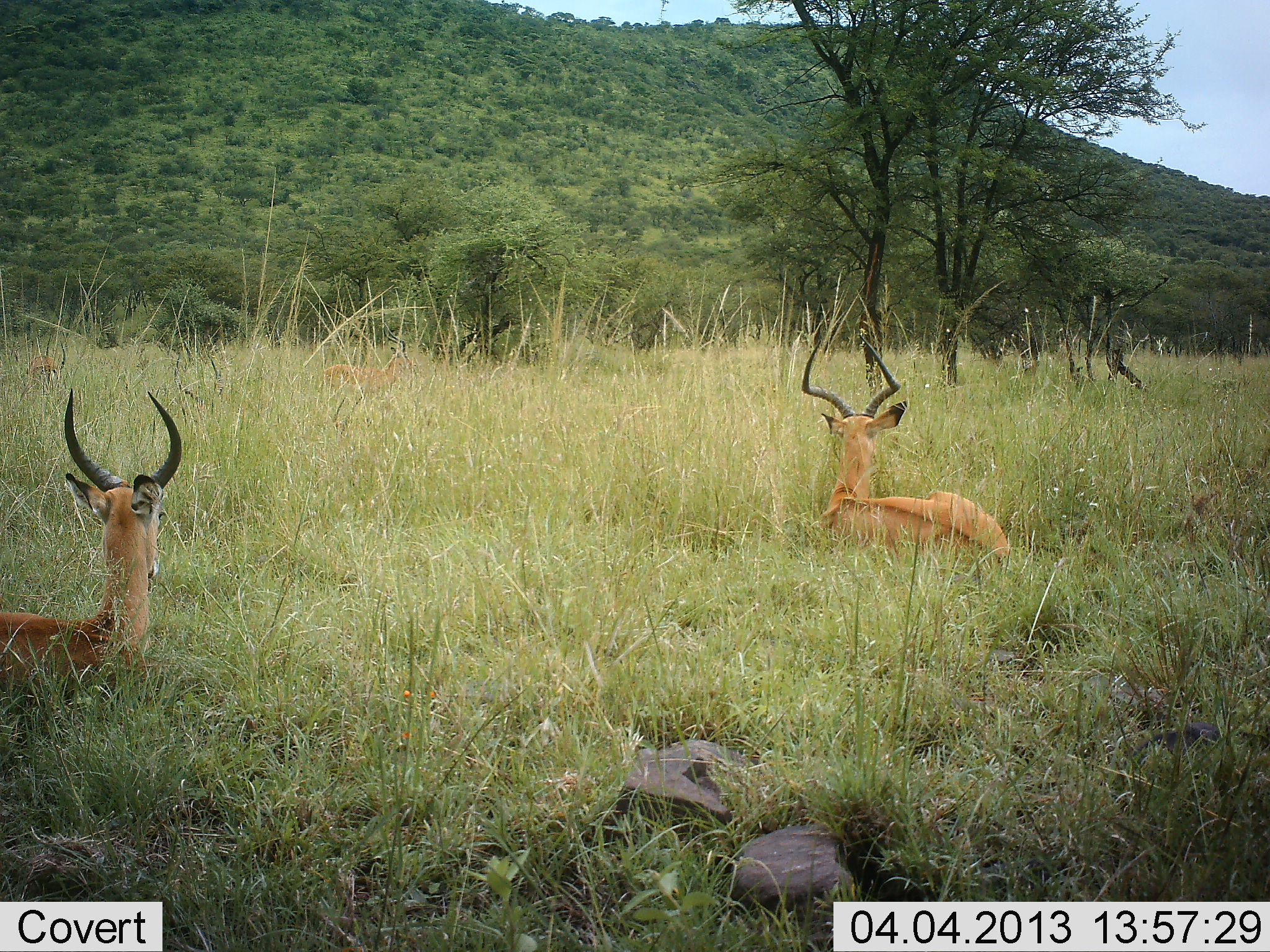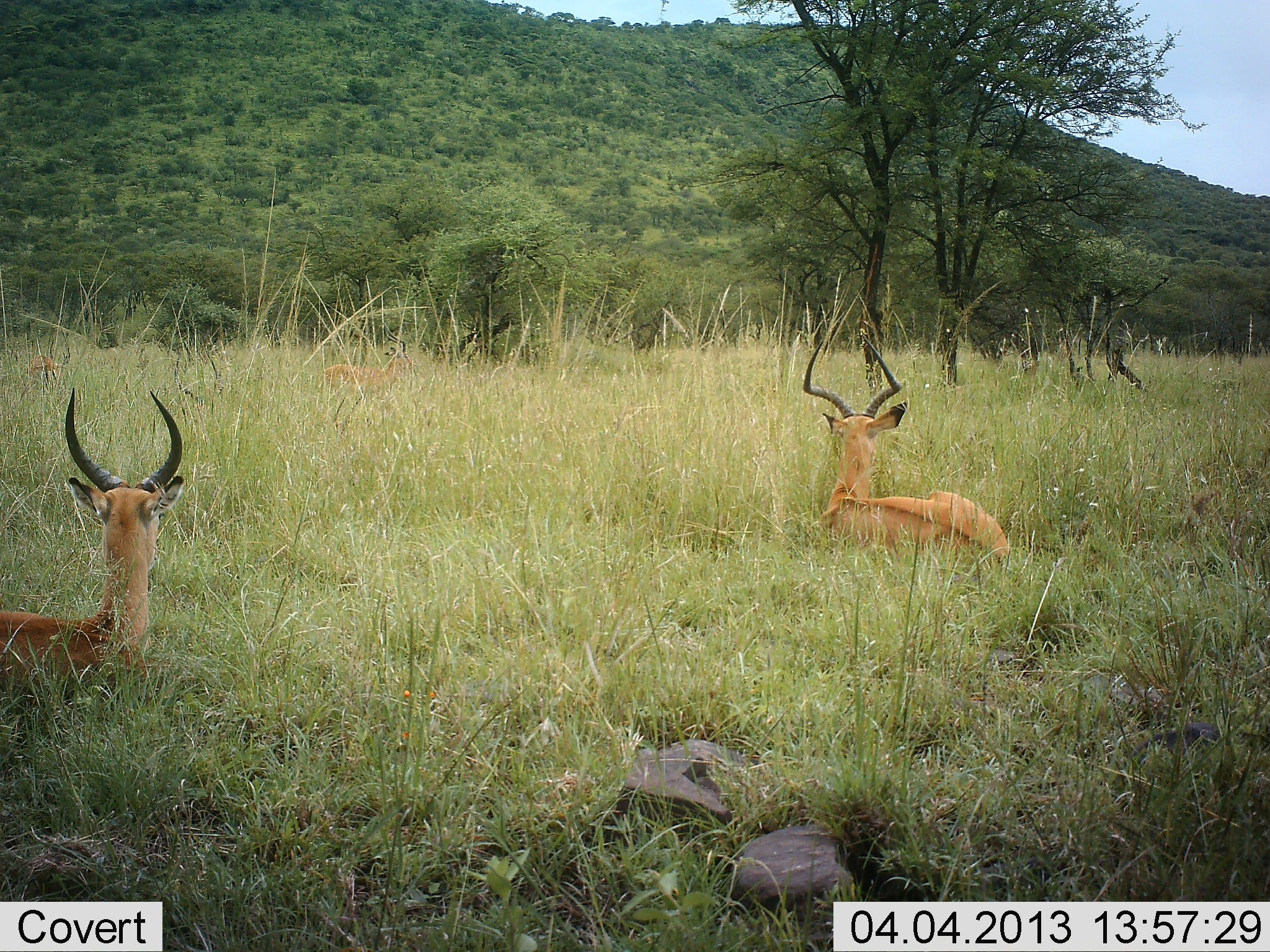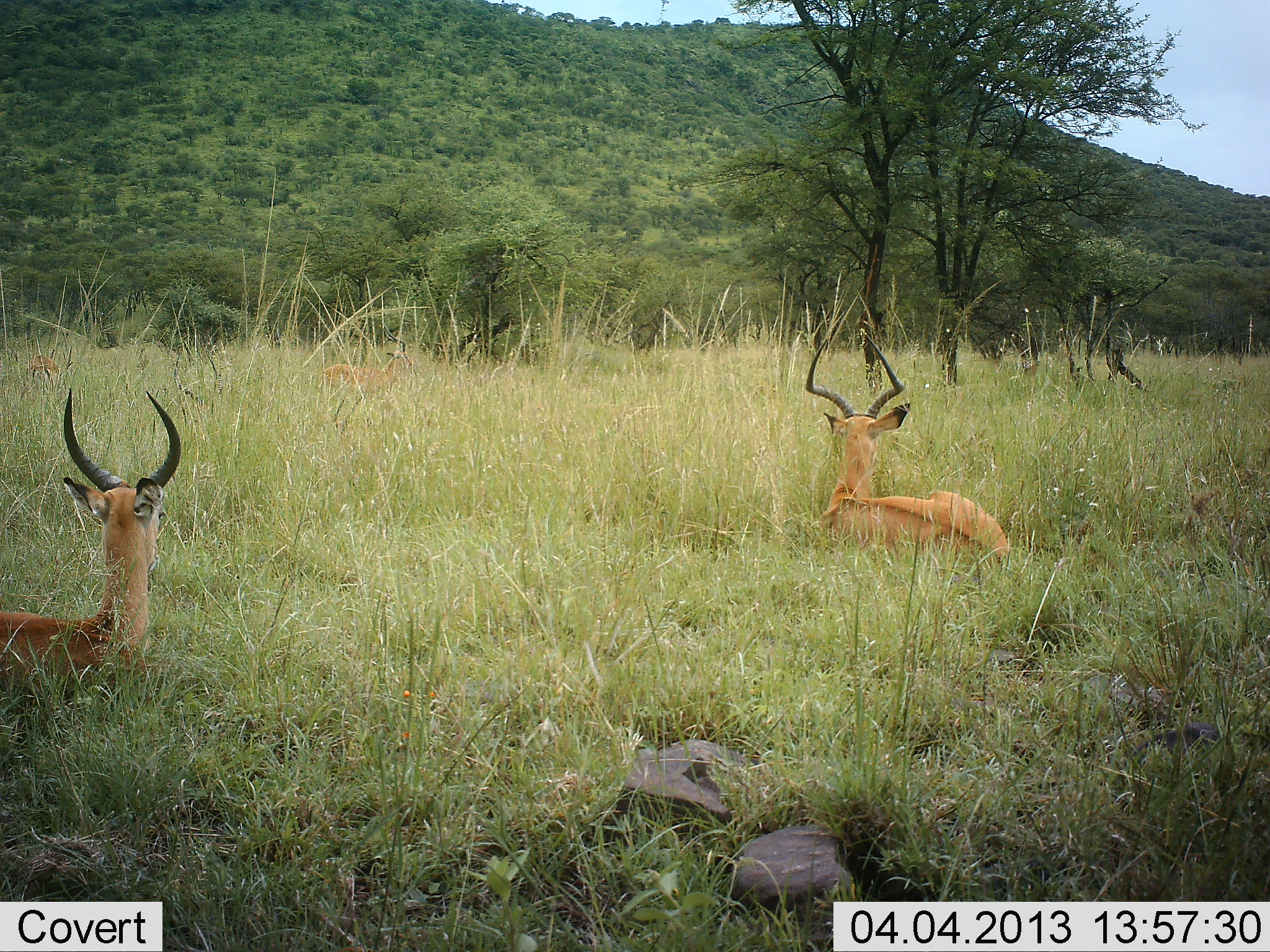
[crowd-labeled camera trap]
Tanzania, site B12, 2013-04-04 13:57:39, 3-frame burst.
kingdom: Animalia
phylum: Chordata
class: Mammalia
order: Artiodactyla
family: Bovidae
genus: Aepyceros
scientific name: Aepyceros melampus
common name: impala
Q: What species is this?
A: Impala (Aepyceros melampus).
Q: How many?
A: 2.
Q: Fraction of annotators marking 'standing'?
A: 6%.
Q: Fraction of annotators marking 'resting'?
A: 100%.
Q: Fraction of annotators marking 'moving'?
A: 0%.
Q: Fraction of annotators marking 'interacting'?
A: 0%.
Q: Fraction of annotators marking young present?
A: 0%.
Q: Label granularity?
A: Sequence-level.